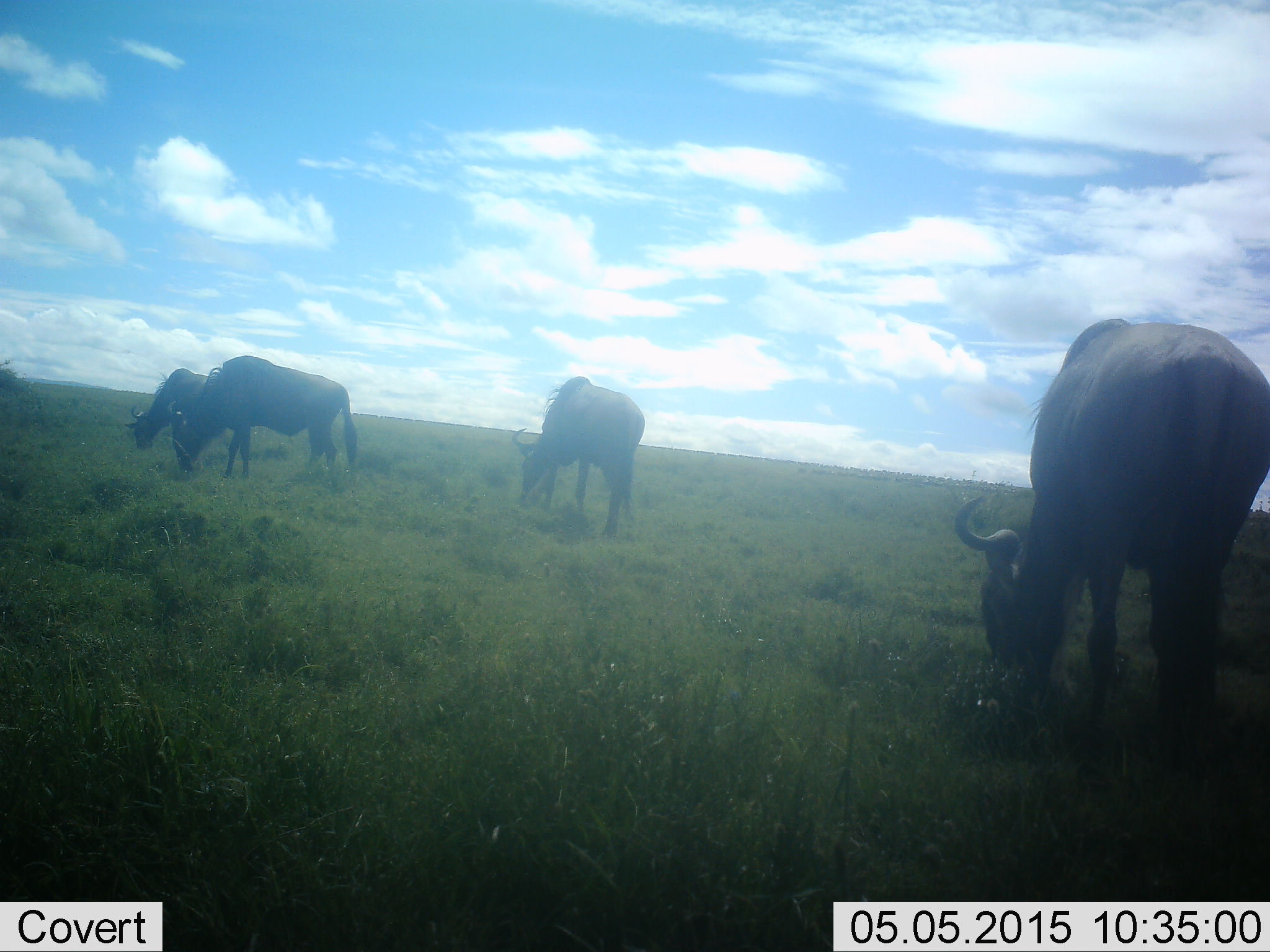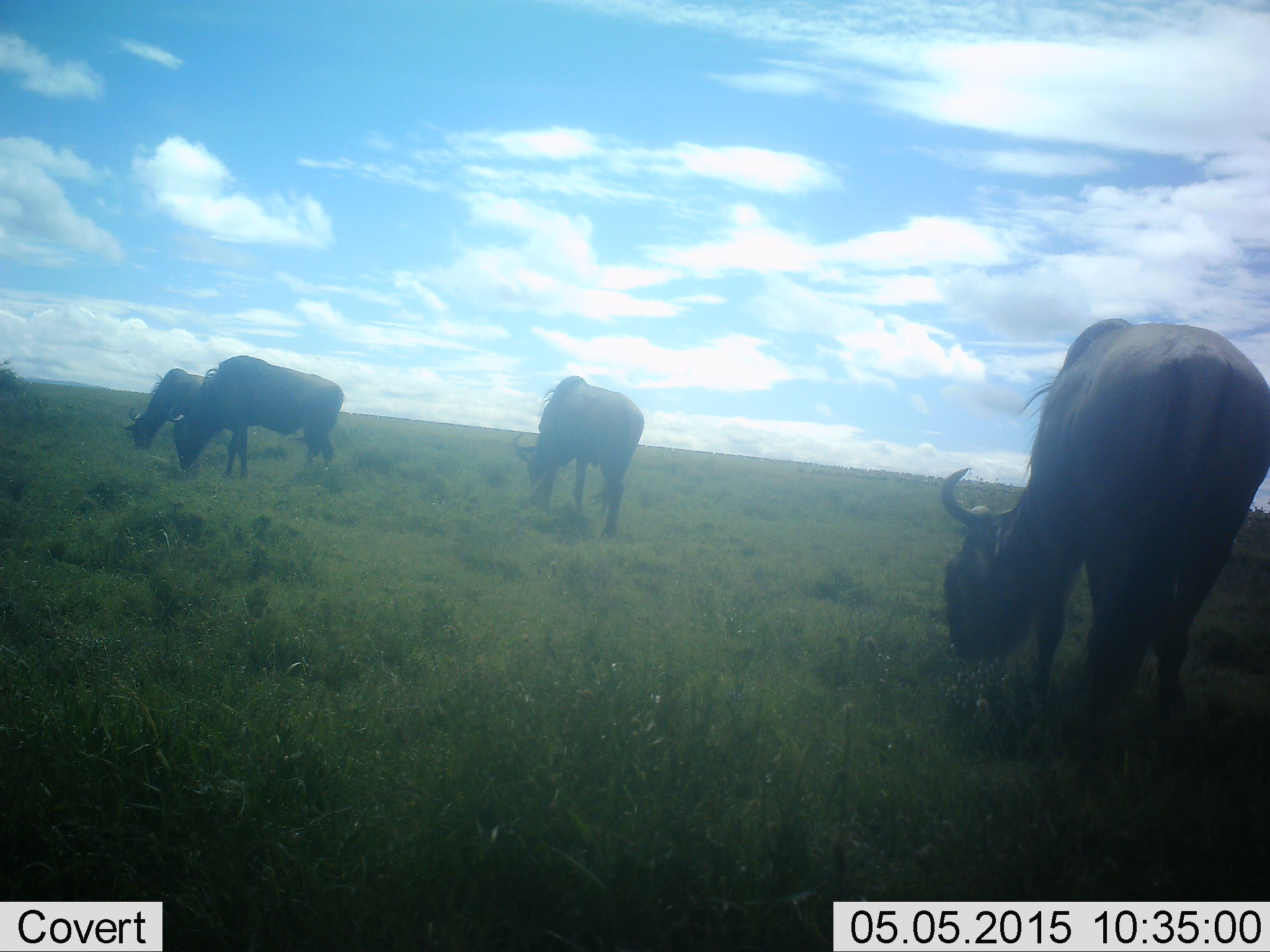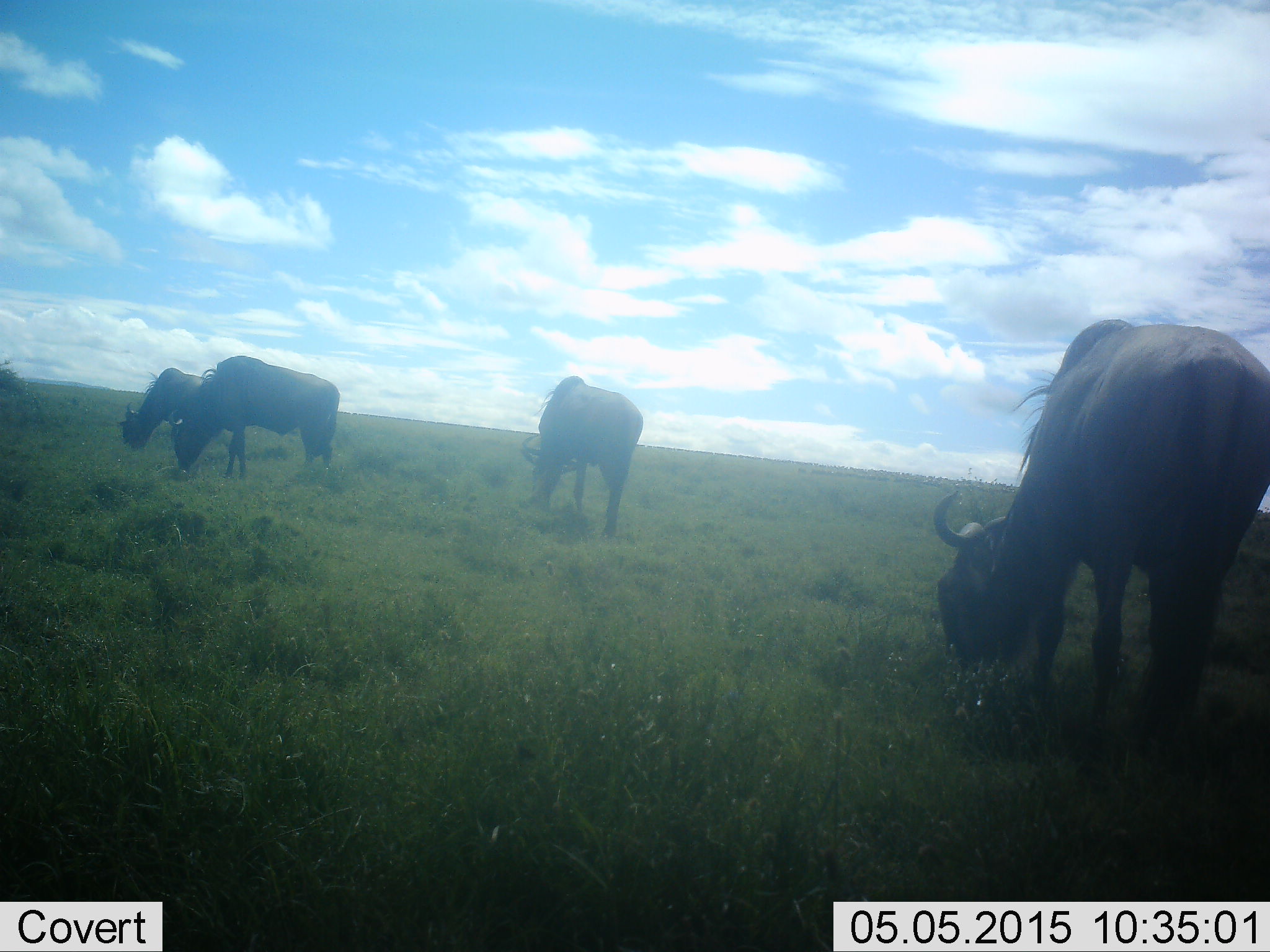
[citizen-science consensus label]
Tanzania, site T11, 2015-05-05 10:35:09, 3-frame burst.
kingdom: Animalia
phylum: Chordata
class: Mammalia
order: Artiodactyla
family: Bovidae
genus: Connochaetes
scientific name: Connochaetes taurinus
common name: blue wildebeest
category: wildebeest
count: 4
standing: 10%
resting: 0%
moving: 0%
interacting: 0%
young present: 0%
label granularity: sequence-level